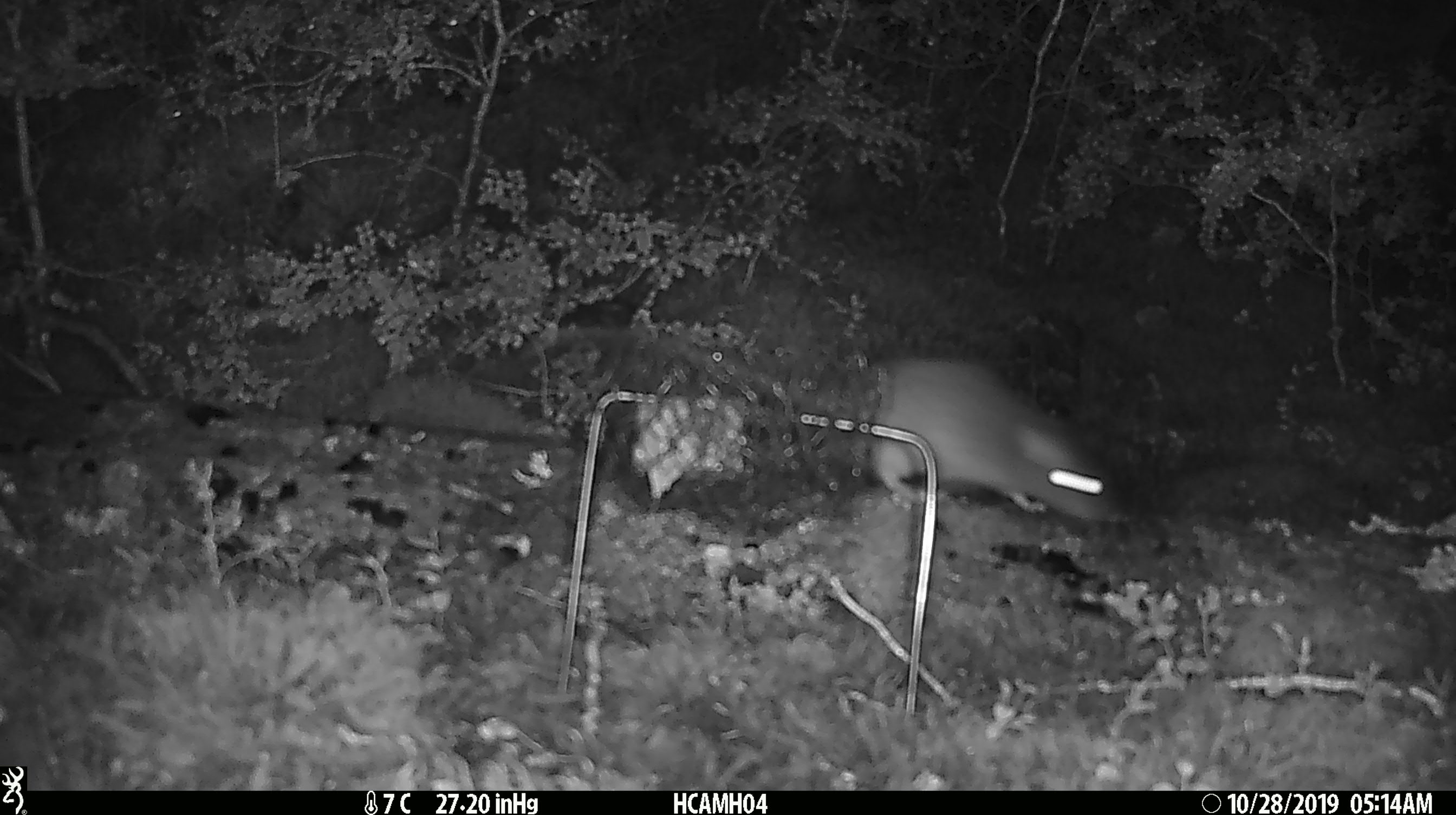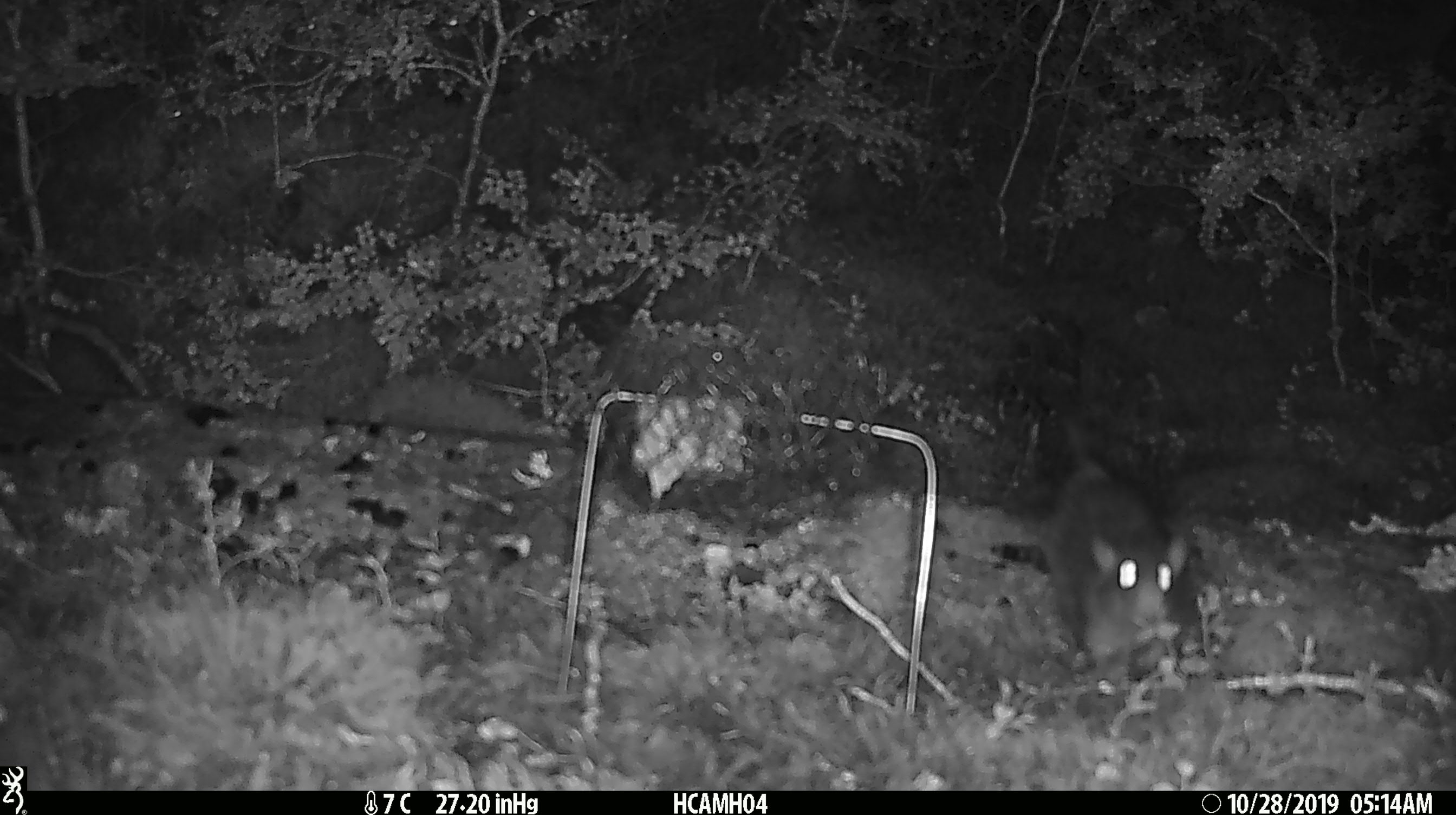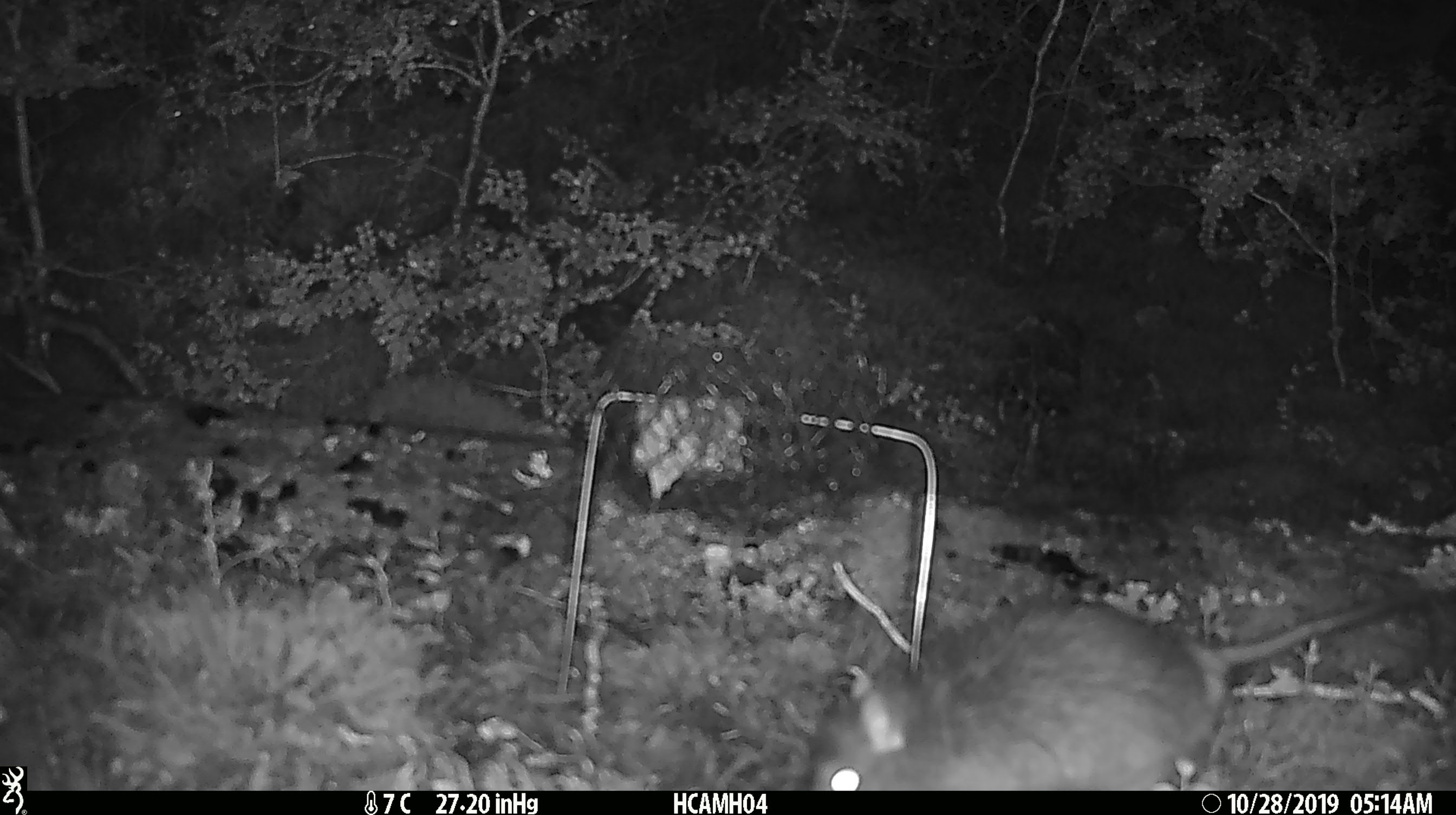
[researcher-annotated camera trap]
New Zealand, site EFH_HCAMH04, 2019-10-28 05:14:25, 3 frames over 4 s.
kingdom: Animalia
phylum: Chordata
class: Mammalia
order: Rodentia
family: Muridae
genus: Rattus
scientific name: Rattus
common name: rat